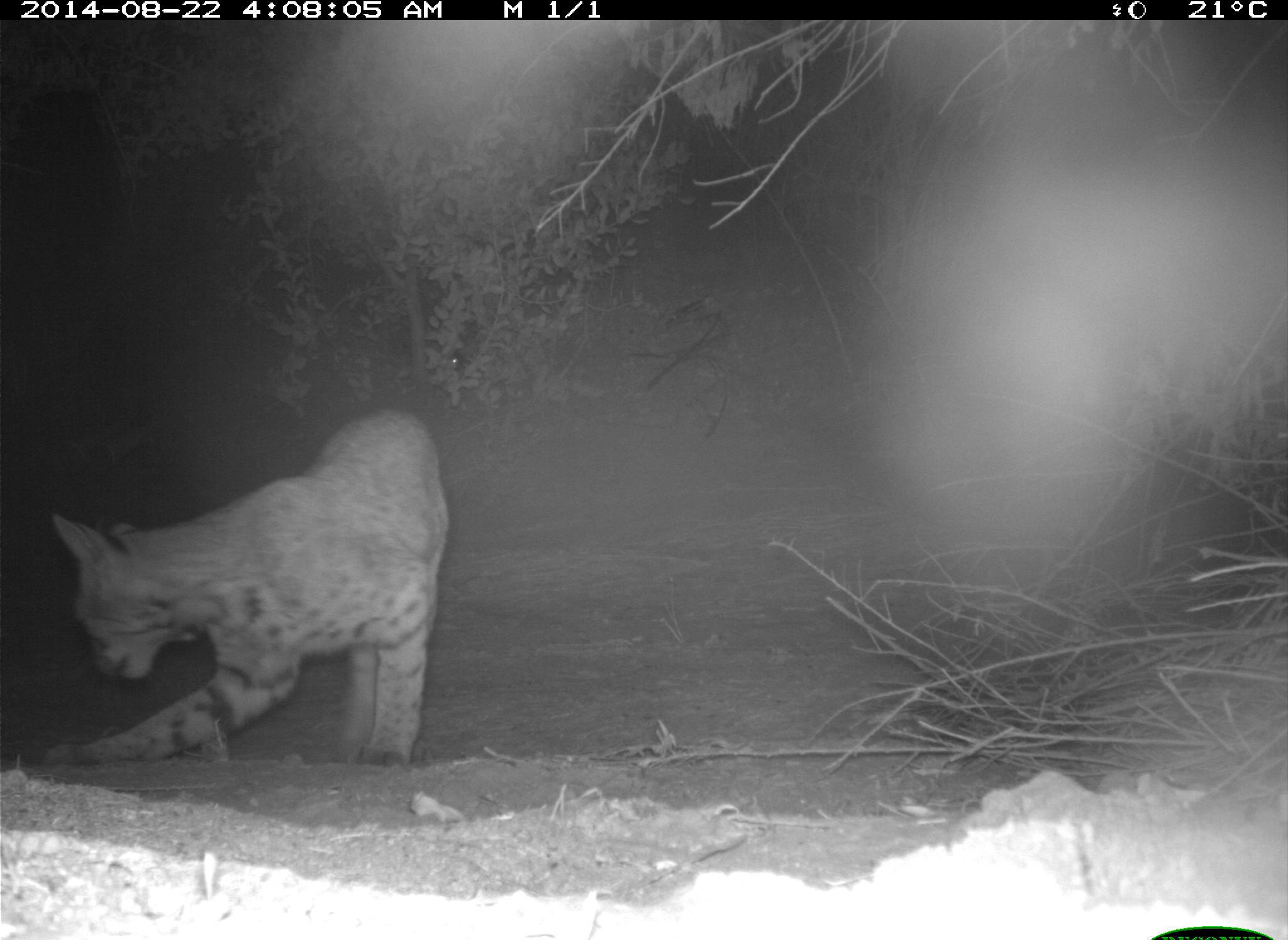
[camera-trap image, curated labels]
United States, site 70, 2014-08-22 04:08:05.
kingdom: Animalia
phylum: Chordata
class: Mammalia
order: Carnivora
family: Felidae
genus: Lynx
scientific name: Lynx rufus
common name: bobcat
Bobcat (Lynx rufus).